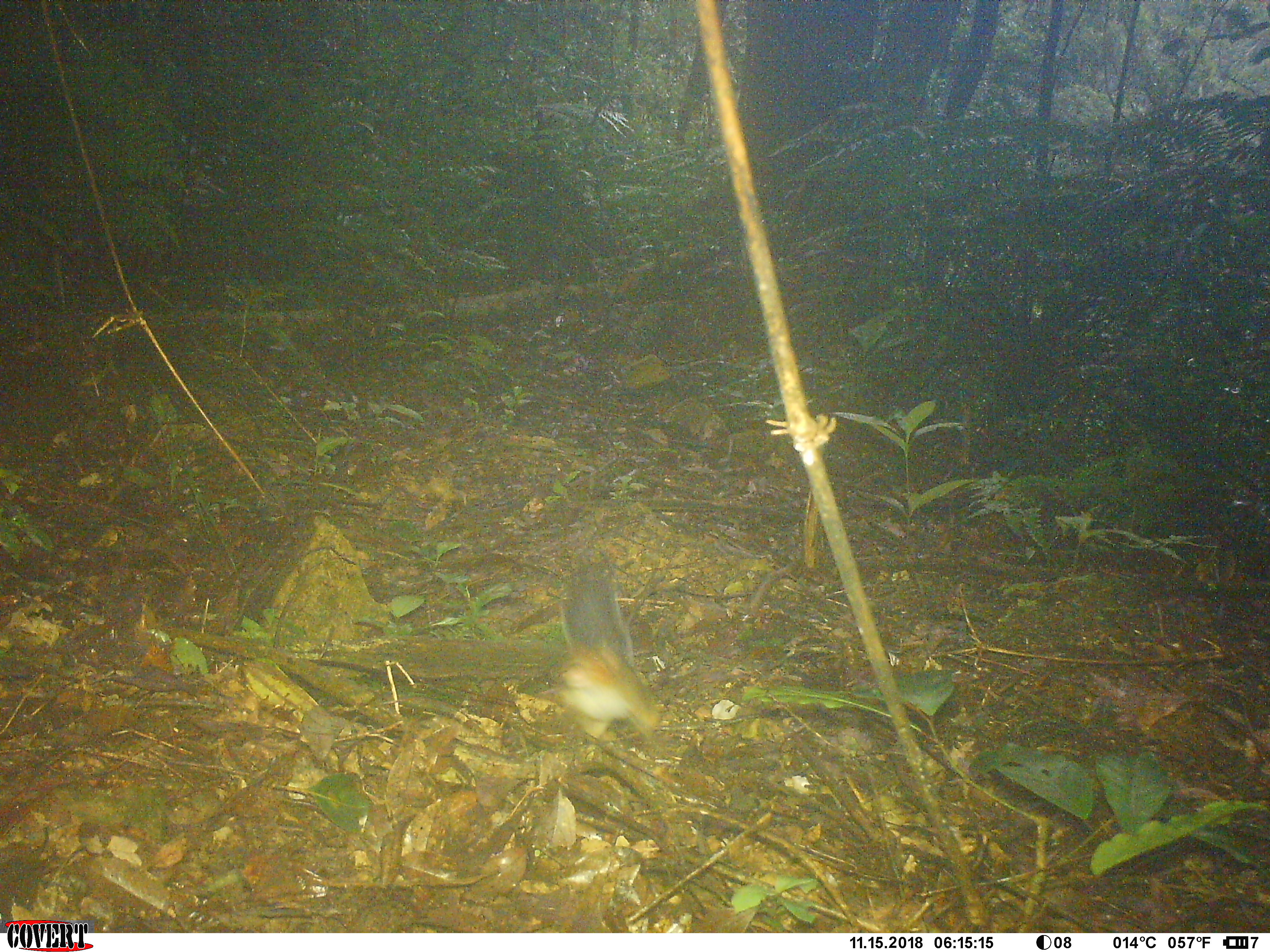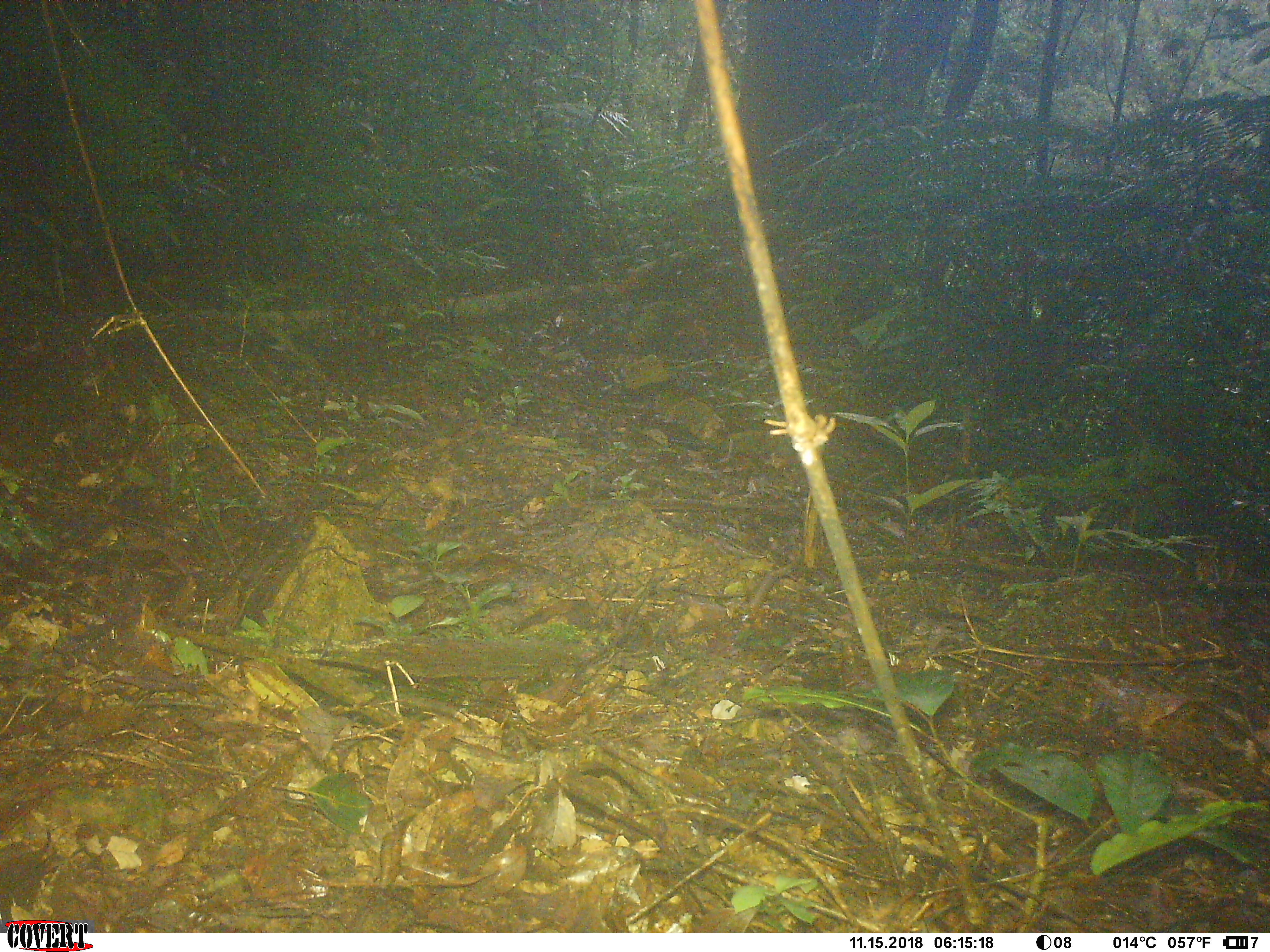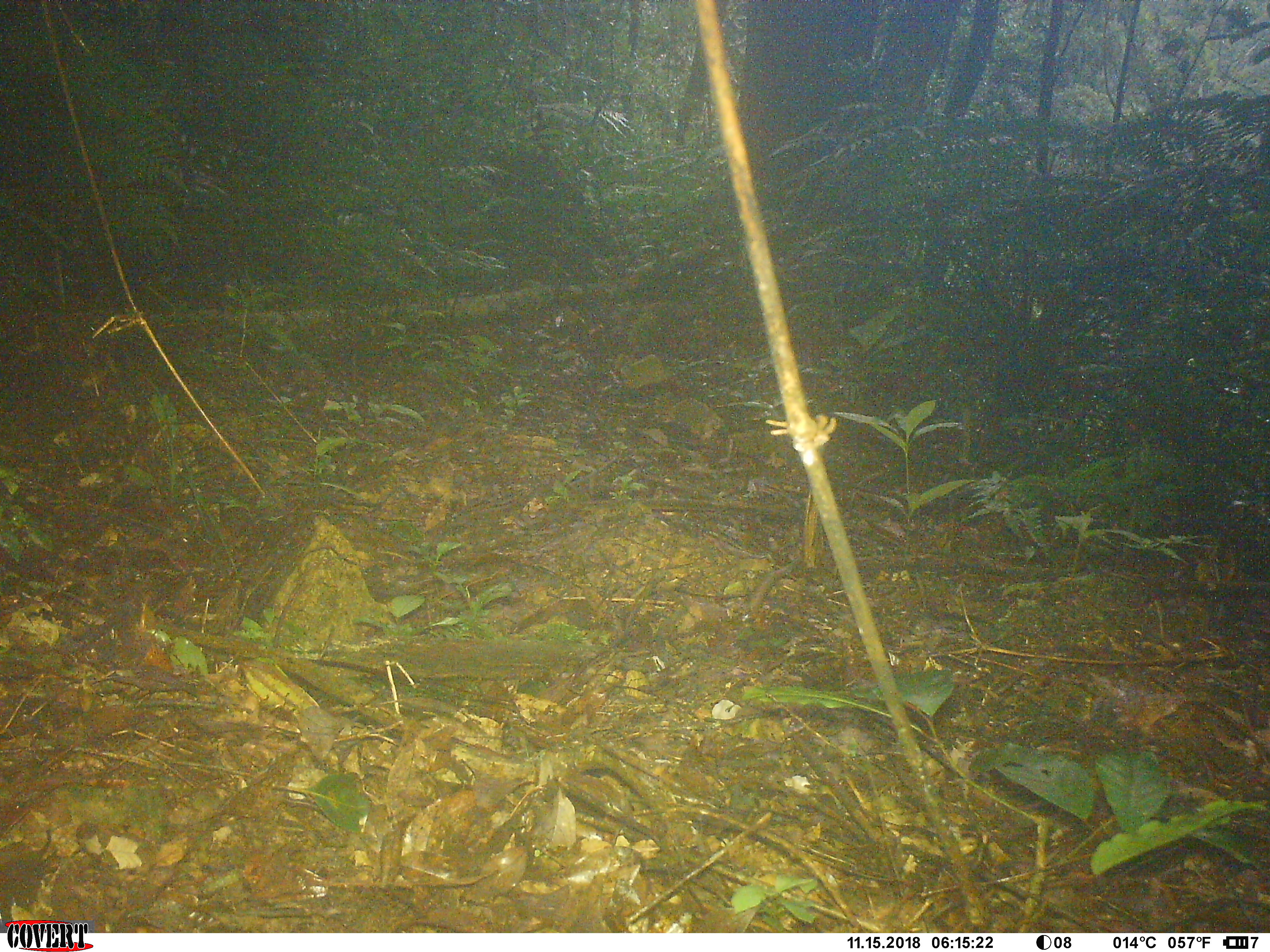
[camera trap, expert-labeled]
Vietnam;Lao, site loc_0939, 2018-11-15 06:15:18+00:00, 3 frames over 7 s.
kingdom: Animalia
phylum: Chordata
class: Mammalia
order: Rodentia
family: Sciuridae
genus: Dremomys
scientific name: Dremomys rufigenis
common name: red-cheeked squirrel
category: red cheeked squirrel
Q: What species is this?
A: Red cheeked squirrel (red-cheeked squirrel) (Dremomys rufigenis).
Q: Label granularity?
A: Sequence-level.